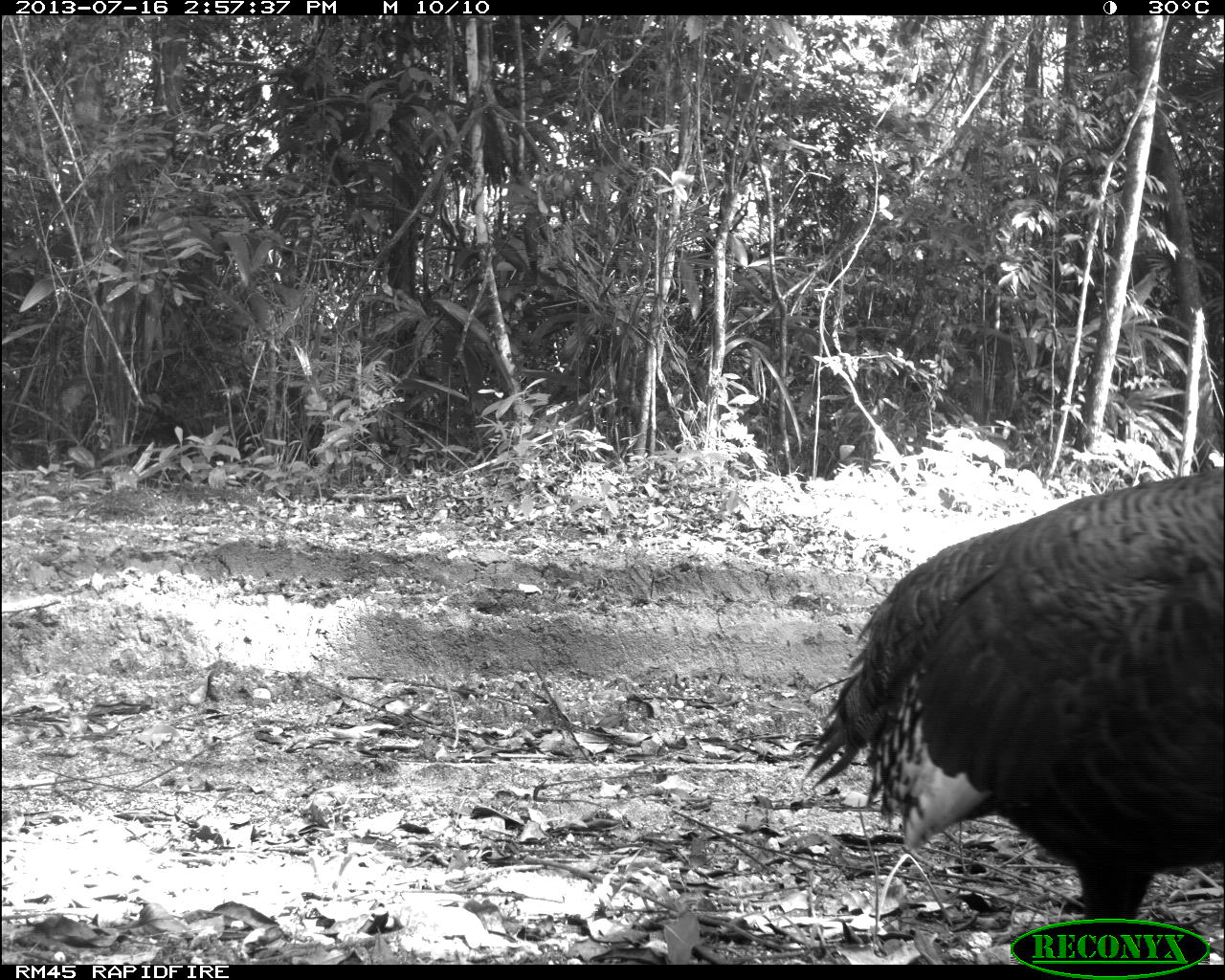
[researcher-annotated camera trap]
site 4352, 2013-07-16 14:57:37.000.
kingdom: Animalia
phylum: Chordata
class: Aves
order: Galliformes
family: Phasianidae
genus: Meleagris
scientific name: Meleagris ocellata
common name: ocellated turkey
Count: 1.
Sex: female.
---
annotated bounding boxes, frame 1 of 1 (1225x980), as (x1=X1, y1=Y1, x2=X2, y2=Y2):
meleagris ocellata: (x1=798, y1=465, x2=1222, y2=919)